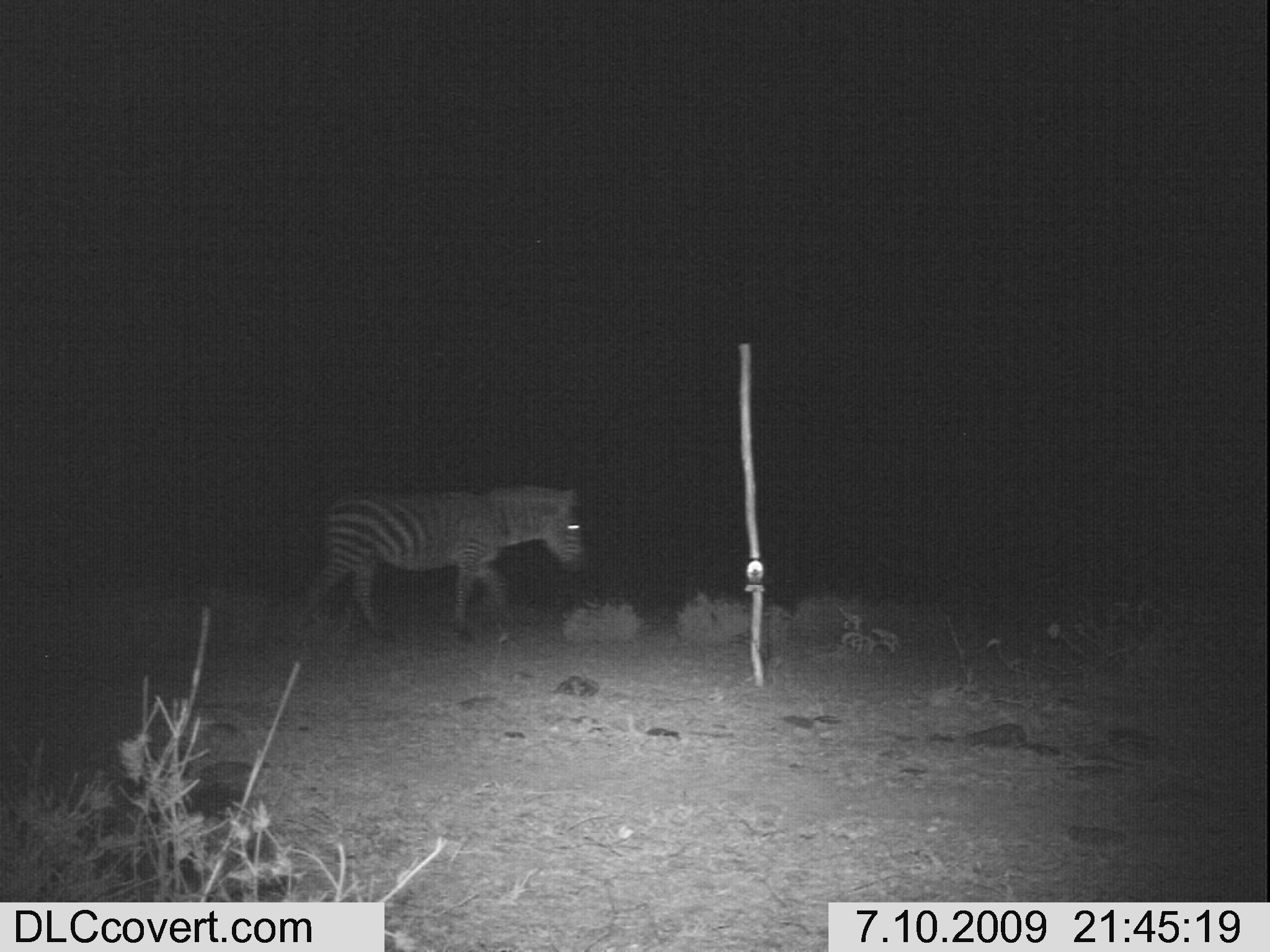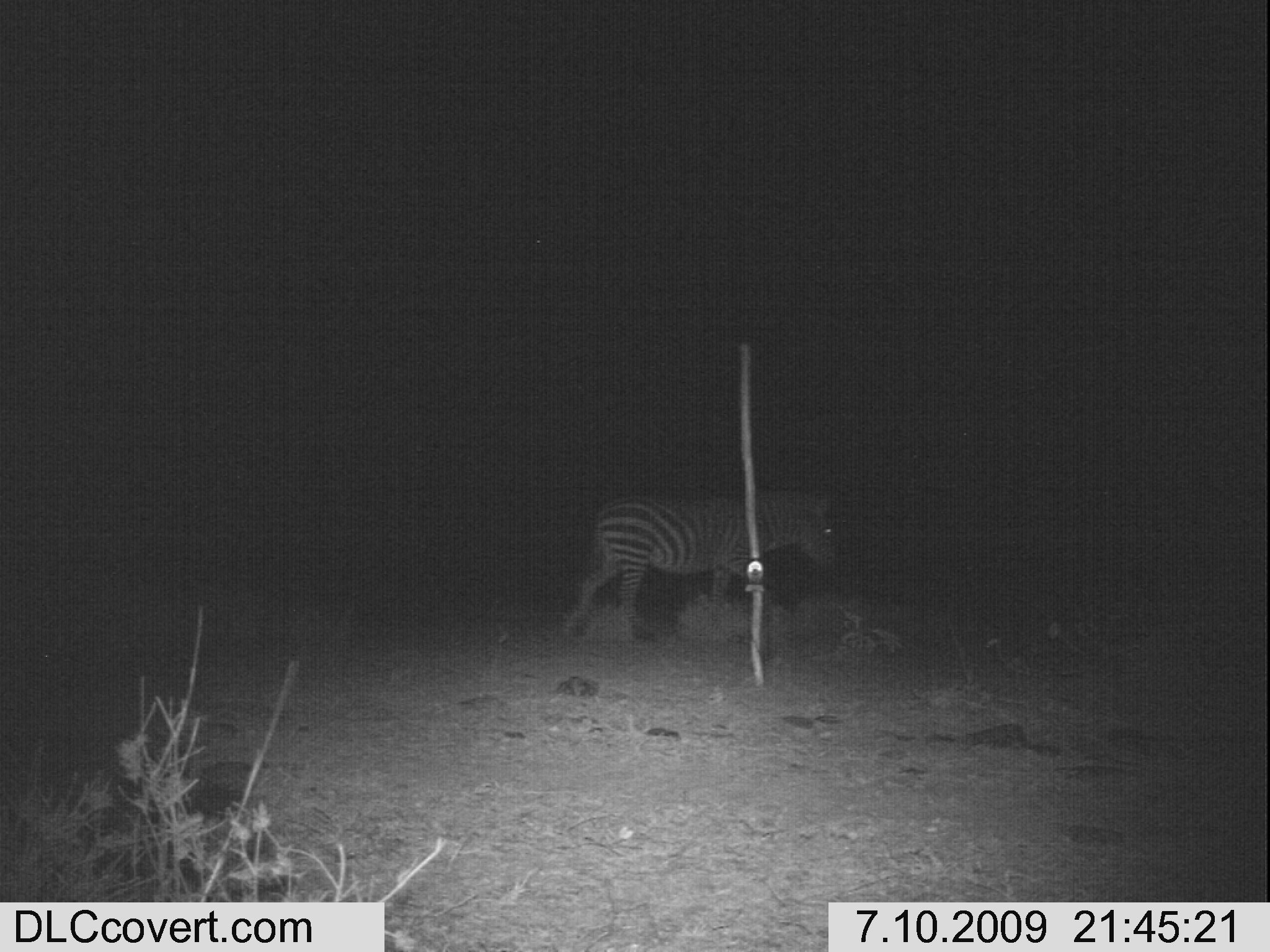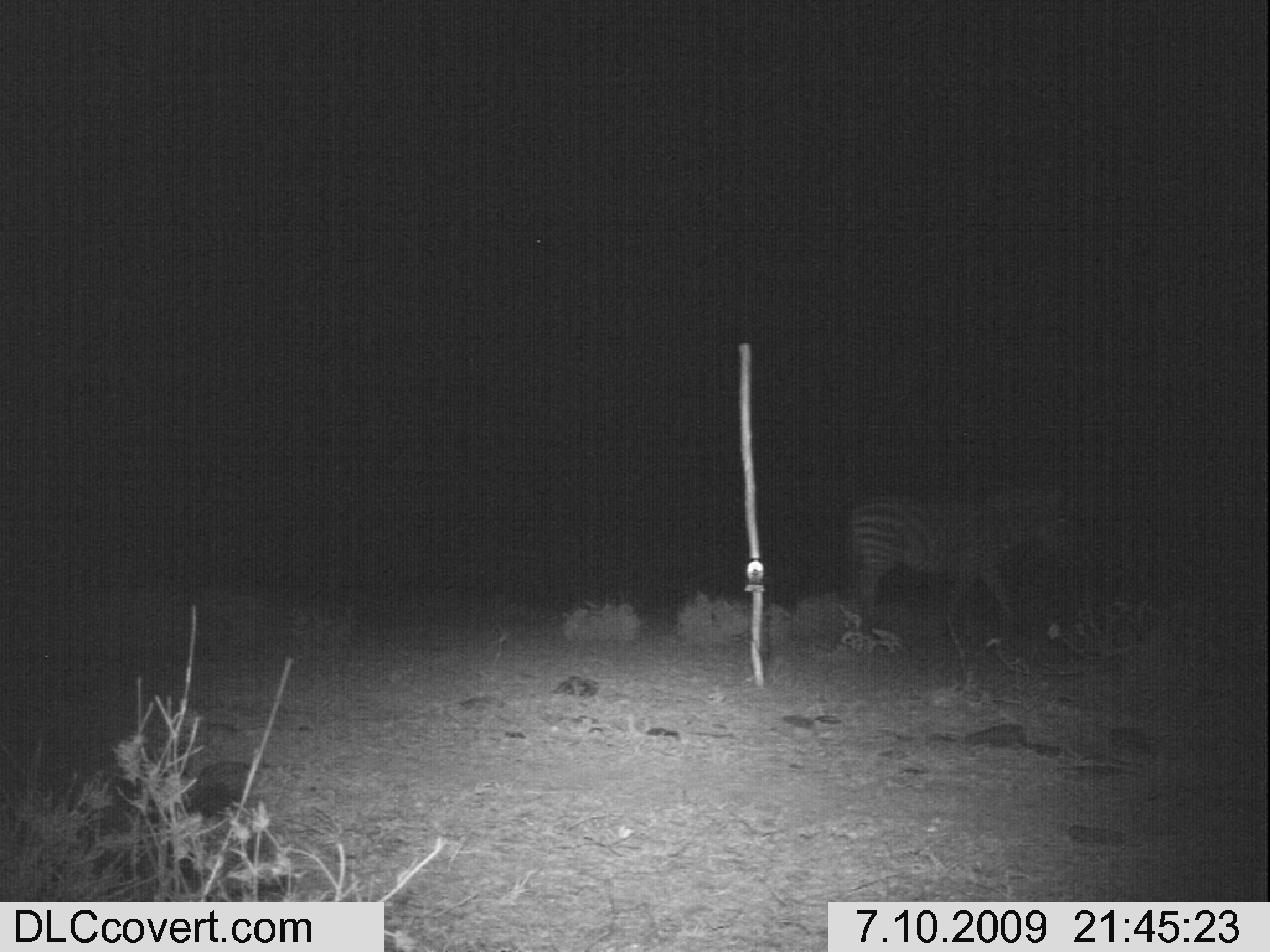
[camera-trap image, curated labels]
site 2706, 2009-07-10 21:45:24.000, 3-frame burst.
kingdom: Animalia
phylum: Chordata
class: Mammalia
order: Perissodactyla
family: Equidae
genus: Equus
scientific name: Equus quagga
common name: plains zebra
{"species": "Equus quagga (plains zebra)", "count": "1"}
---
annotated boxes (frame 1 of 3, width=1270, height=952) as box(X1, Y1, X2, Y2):
equus quagga: box(291, 481, 587, 643)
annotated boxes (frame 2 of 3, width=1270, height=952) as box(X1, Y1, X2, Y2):
equus quagga: box(560, 486, 842, 636)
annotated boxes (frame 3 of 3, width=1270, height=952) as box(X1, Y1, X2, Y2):
equus quagga: box(843, 488, 1080, 641)